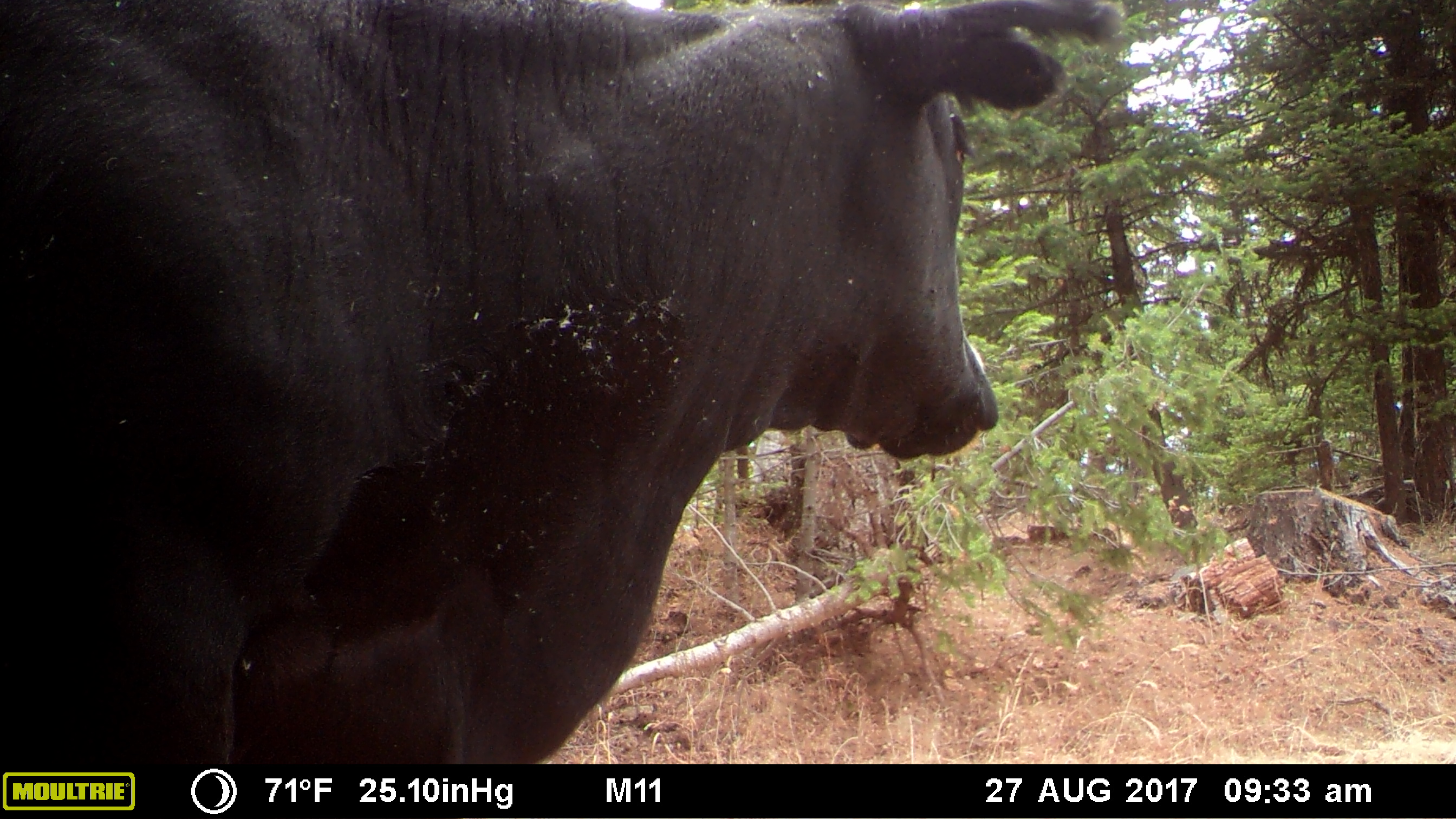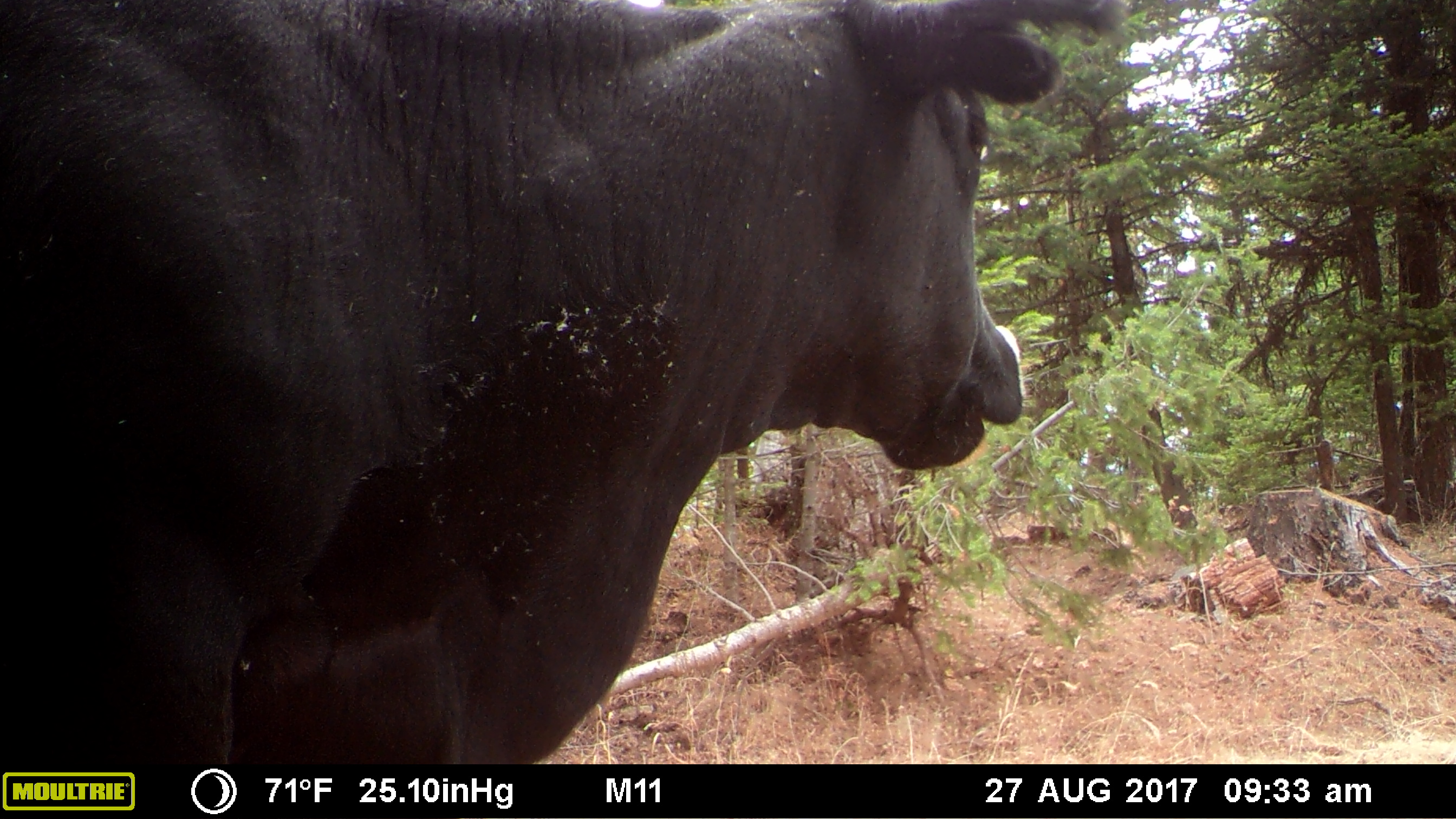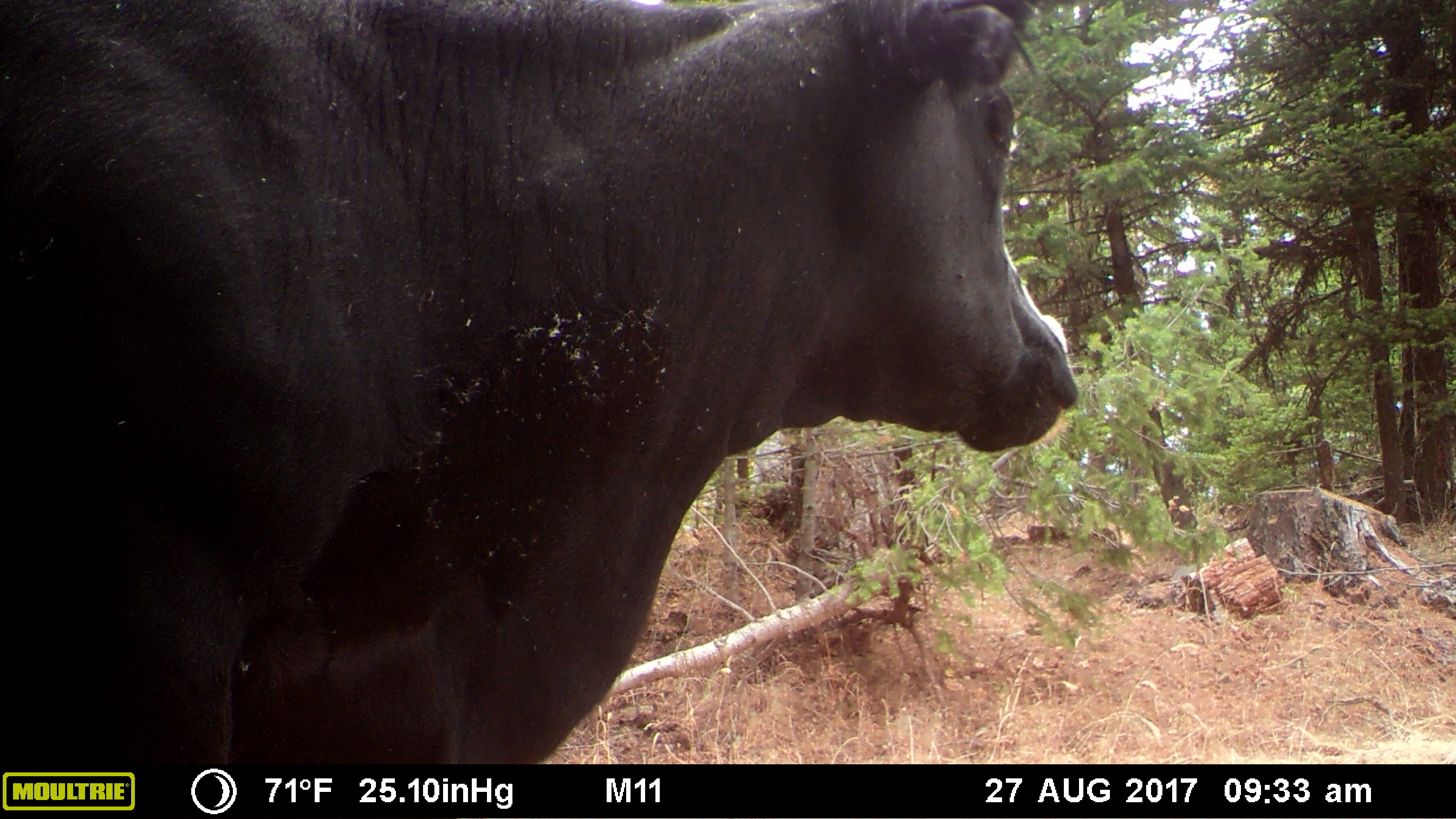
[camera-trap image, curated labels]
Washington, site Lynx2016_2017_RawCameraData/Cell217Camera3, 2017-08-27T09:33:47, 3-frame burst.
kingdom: Animalia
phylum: Chordata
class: Mammalia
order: Artiodactyla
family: Bovidae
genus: Bos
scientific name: Bos taurus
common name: domestic cattle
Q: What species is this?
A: Domestic cattle (Bos taurus).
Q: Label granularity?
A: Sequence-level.